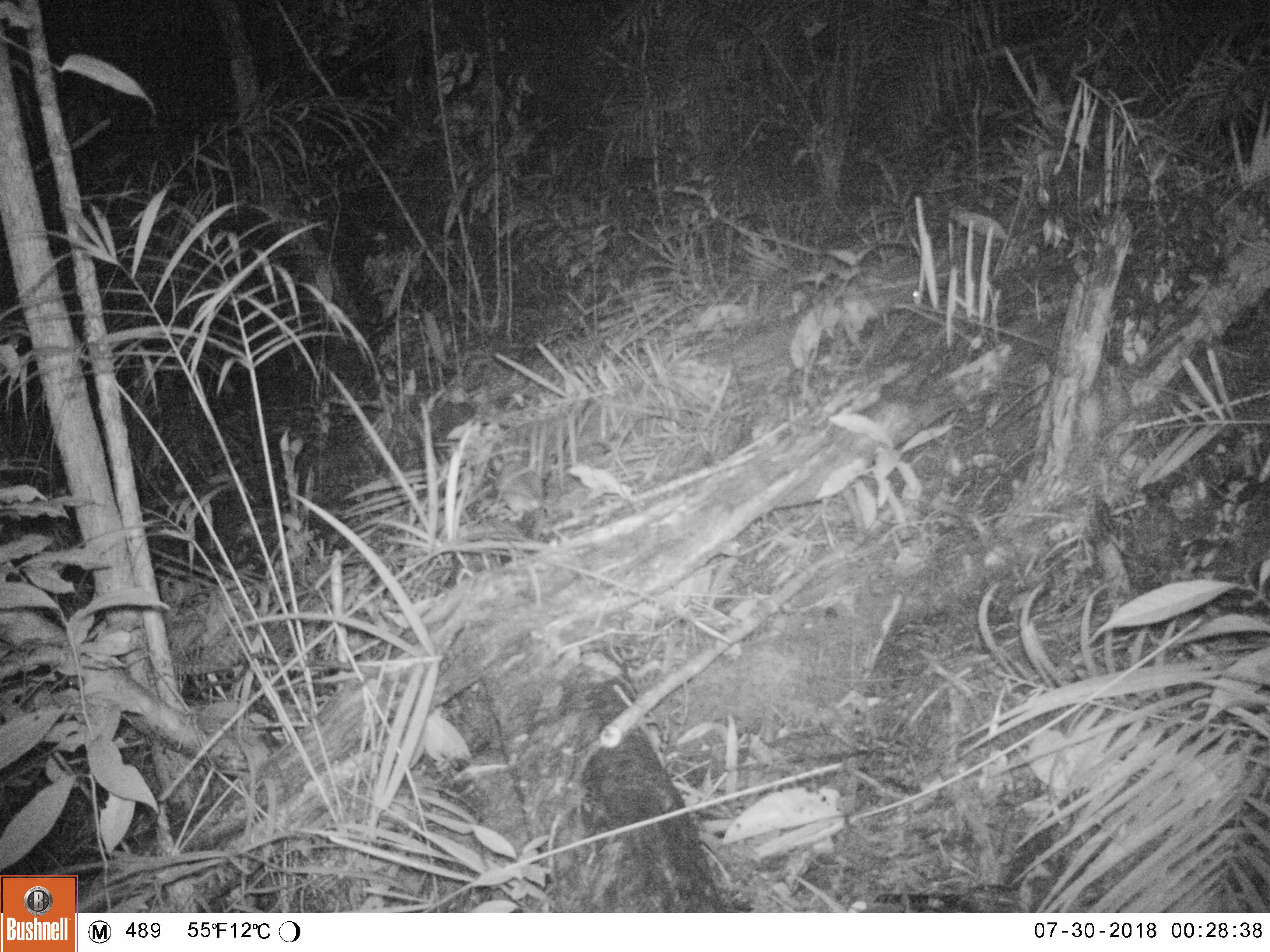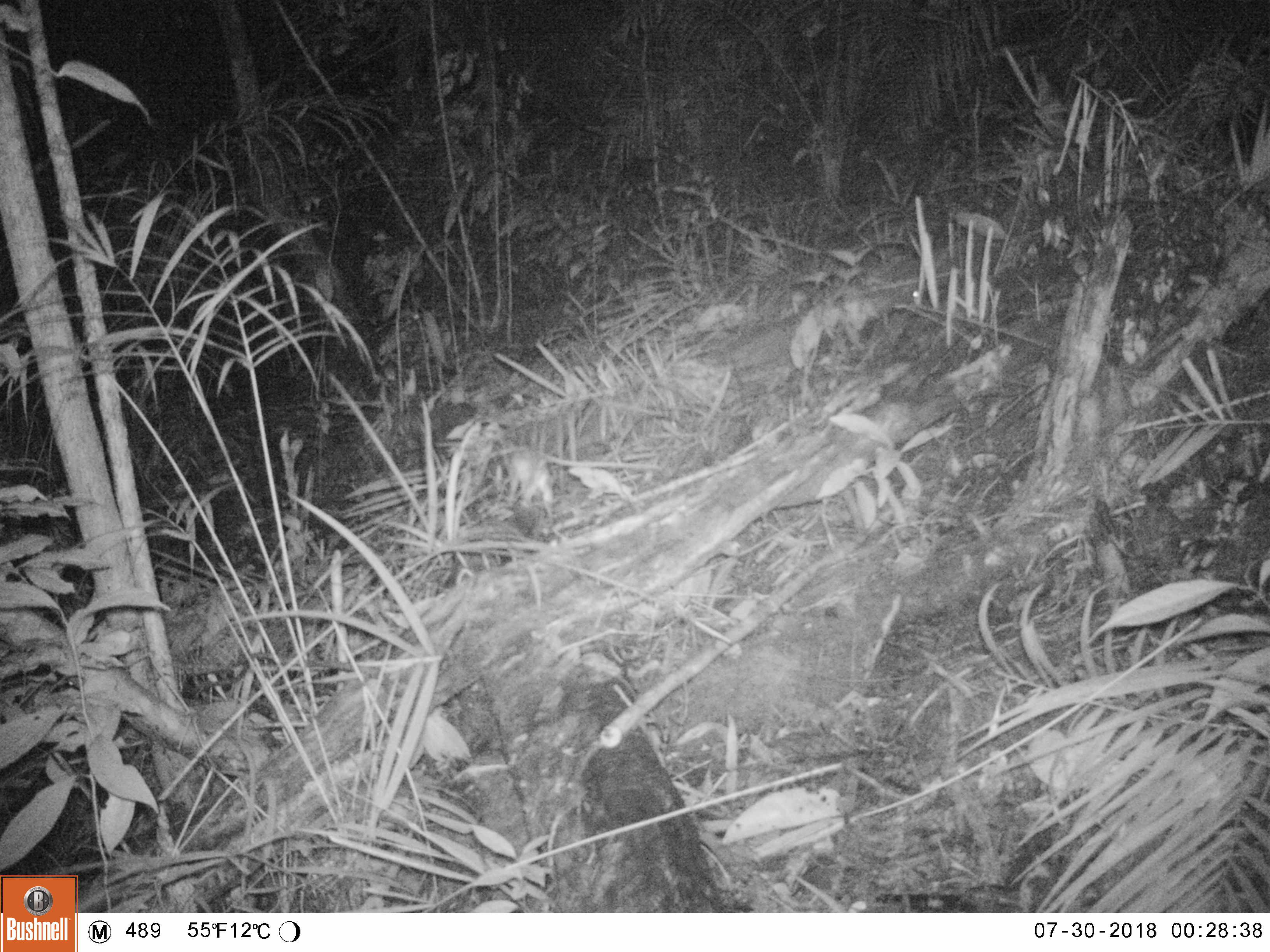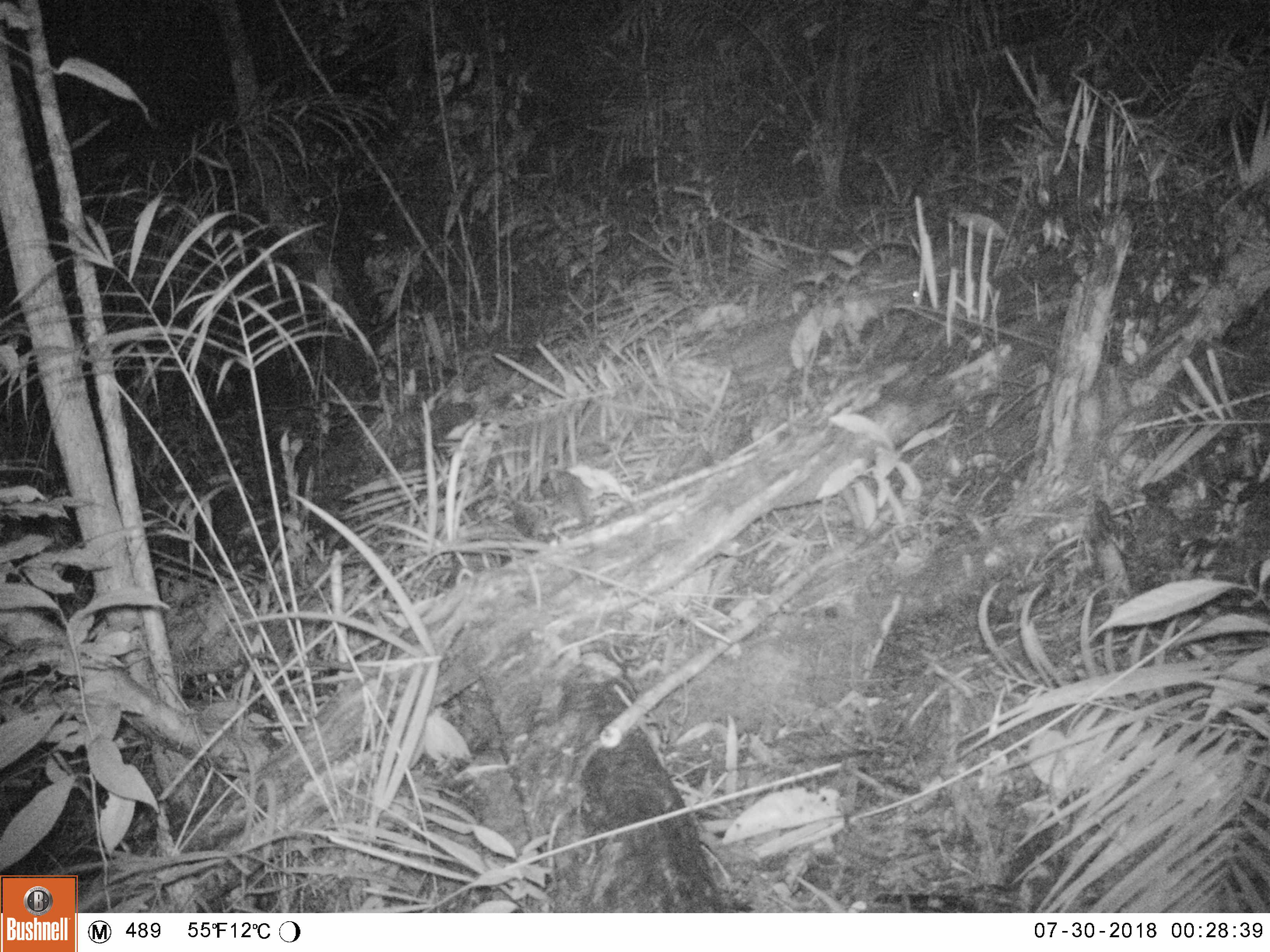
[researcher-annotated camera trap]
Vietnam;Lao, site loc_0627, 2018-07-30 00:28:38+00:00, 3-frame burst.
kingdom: Animalia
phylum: Chordata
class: Mammalia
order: Rodentia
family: Muridae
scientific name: Muridae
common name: old-world mice and rats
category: unidentified murid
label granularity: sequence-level